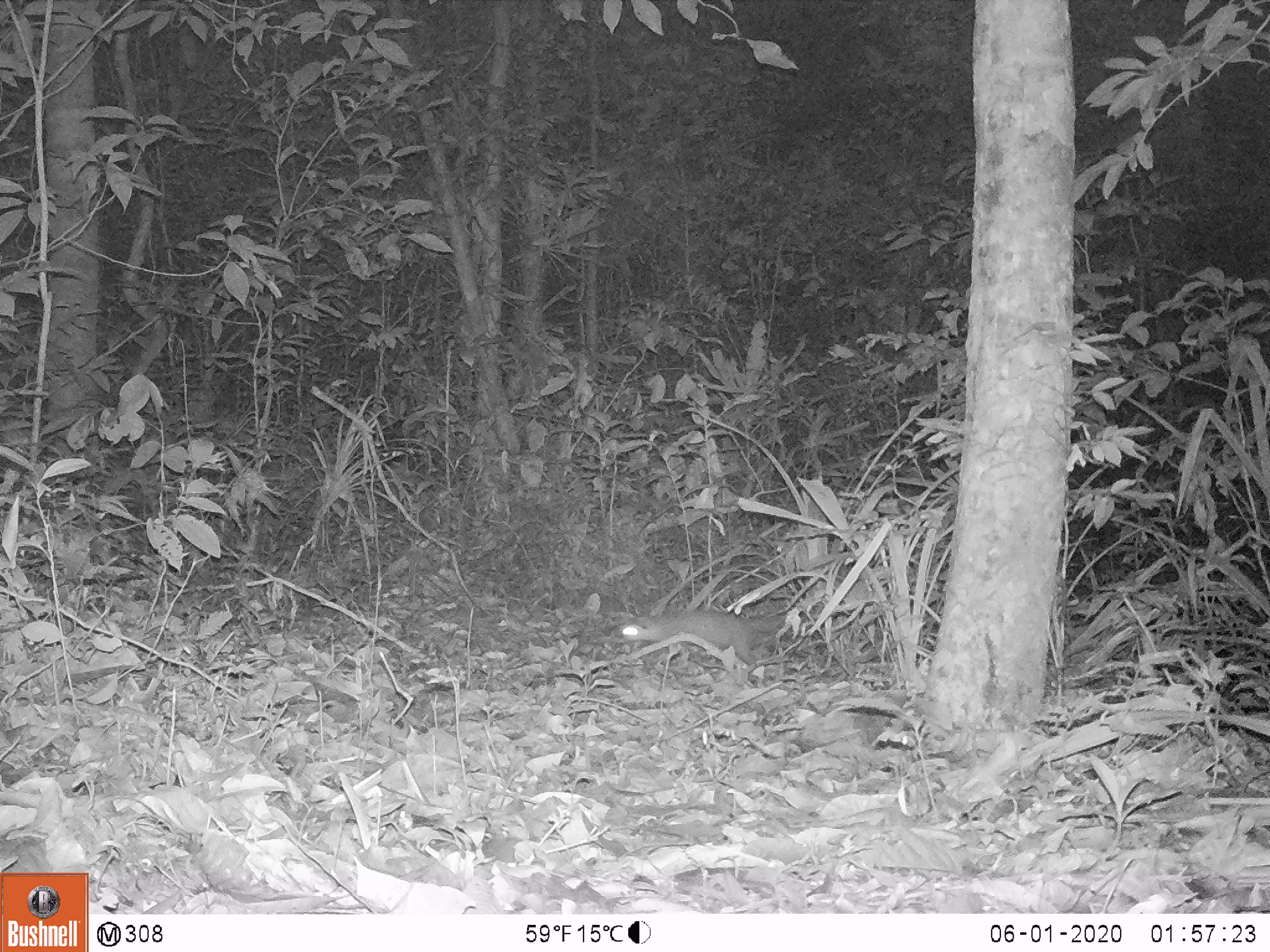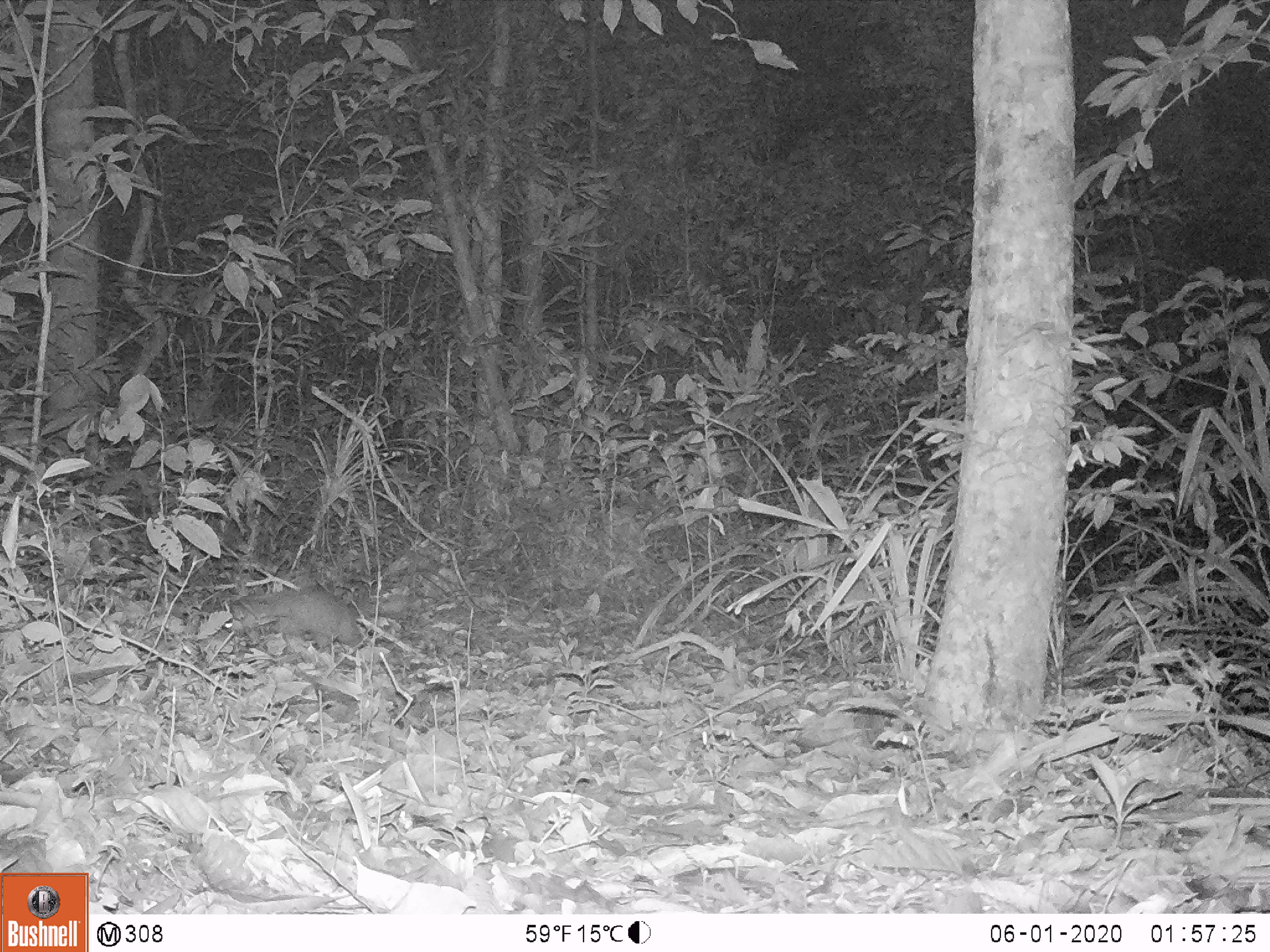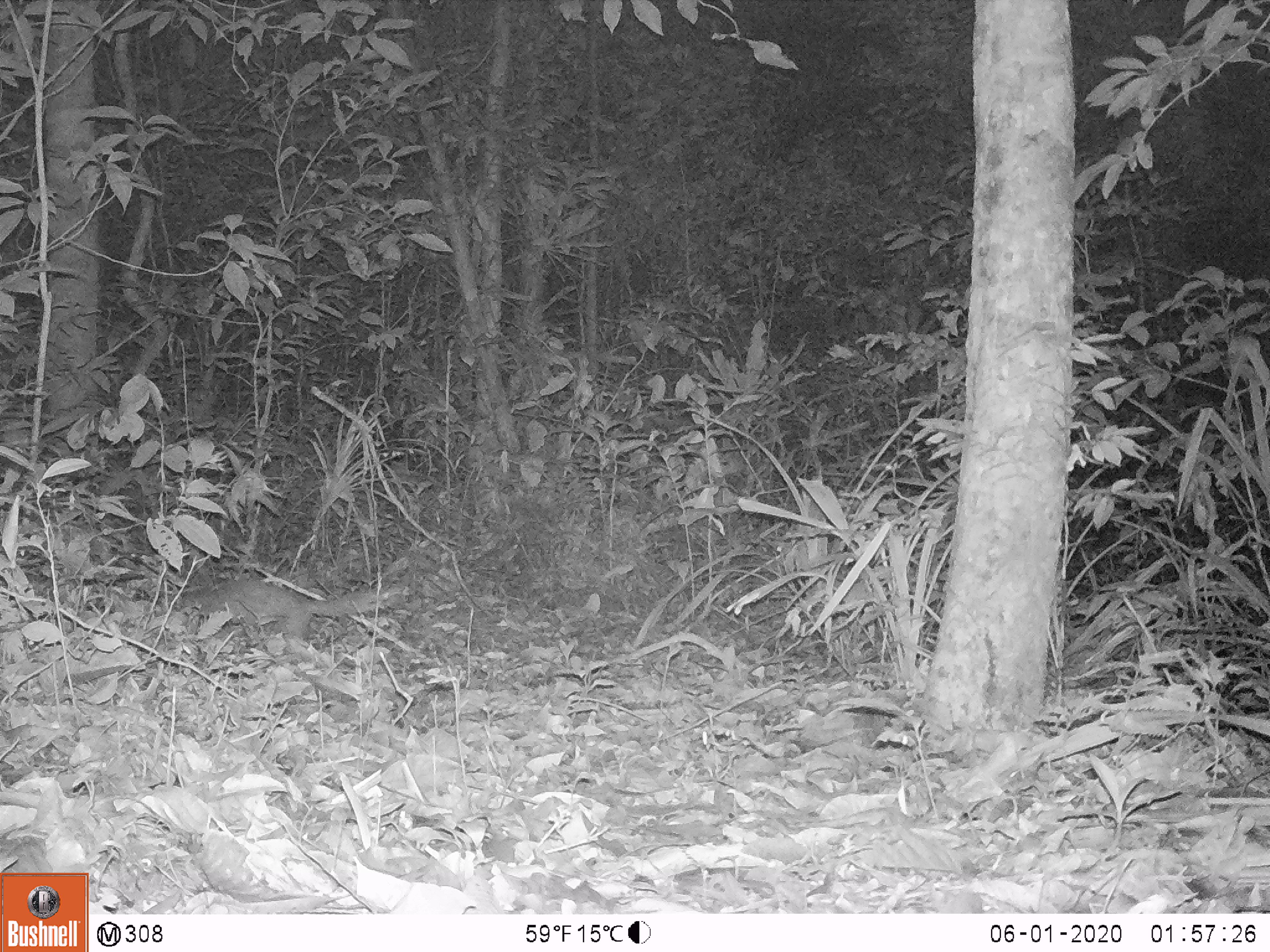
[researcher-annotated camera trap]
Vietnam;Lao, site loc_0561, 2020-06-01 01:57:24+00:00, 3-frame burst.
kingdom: Animalia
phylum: Chordata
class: Mammalia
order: Carnivora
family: Mustelidae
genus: Melogale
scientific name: Melogale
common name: ferret badger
Ferret badger (Melogale). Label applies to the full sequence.